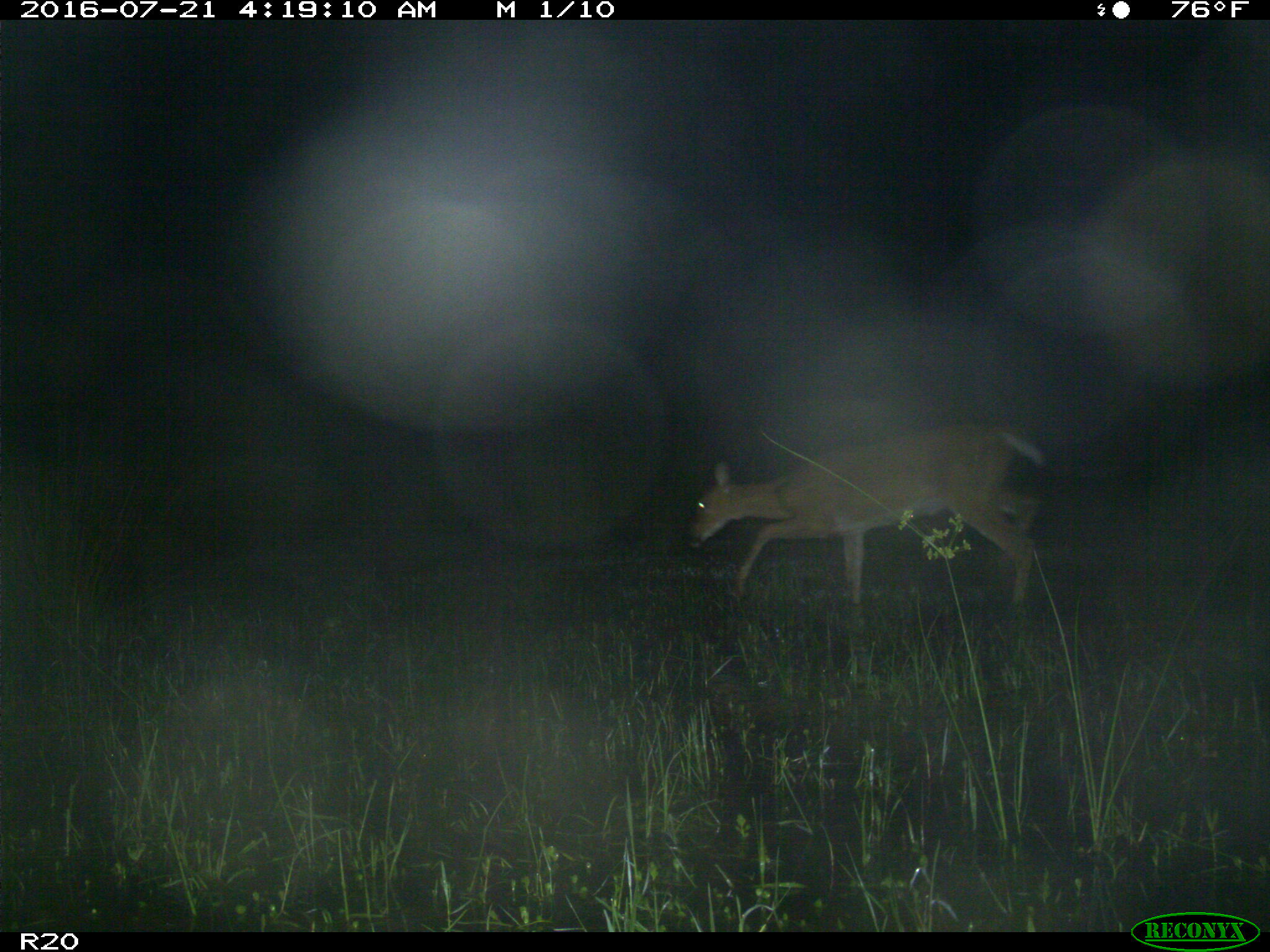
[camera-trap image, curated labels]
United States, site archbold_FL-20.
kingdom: Animalia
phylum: Chordata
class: Mammalia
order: Artiodactyla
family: Cervidae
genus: Odocoileus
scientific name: Odocoileus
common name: deer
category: unidentified deer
Unidentified deer (deer) (Odocoileus).